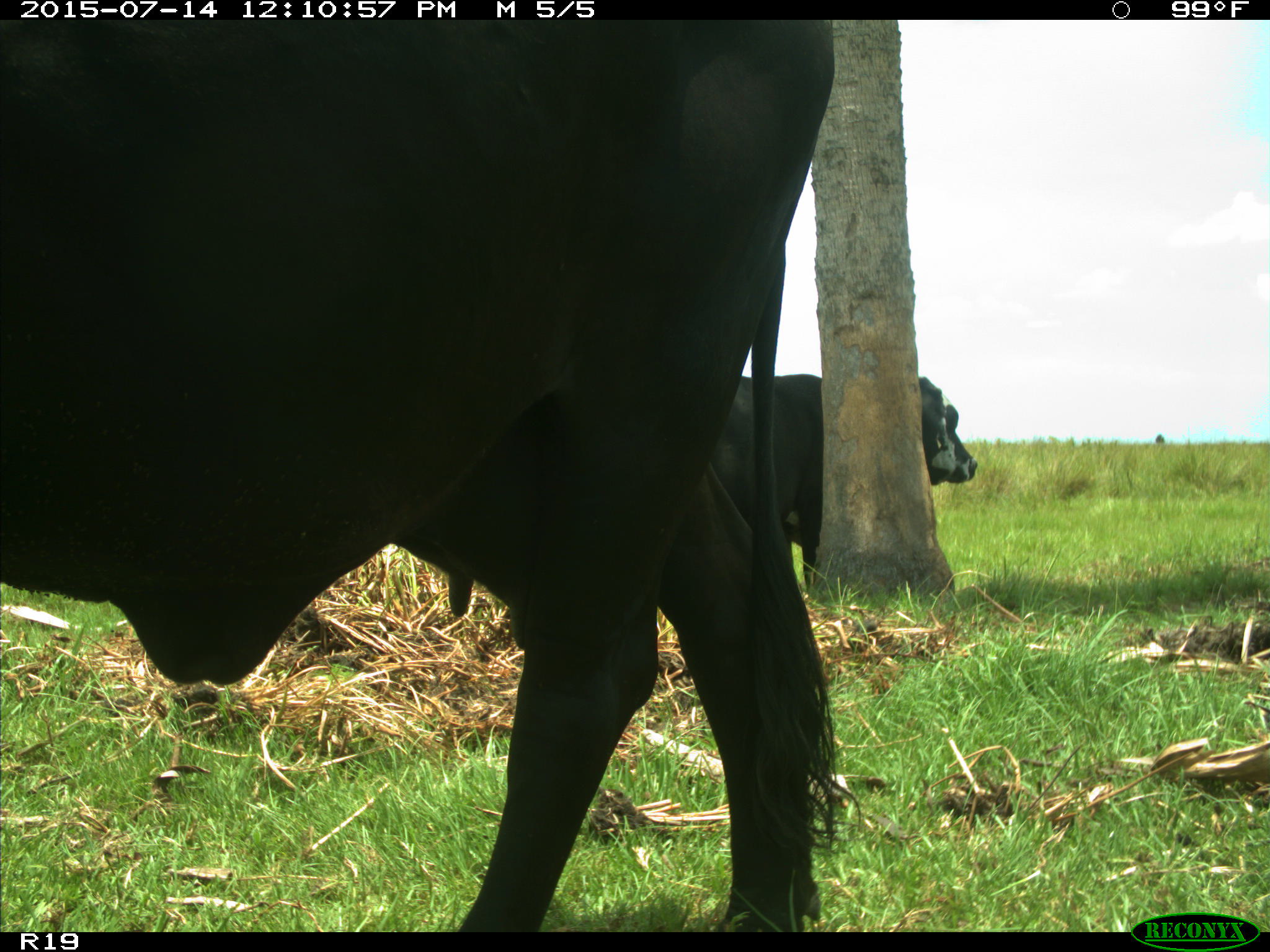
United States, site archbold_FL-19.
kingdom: Animalia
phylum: Chordata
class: Mammalia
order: Artiodactyla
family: Bovidae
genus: Bos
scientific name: Bos taurus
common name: domestic cow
Bos taurus (domestic cow).